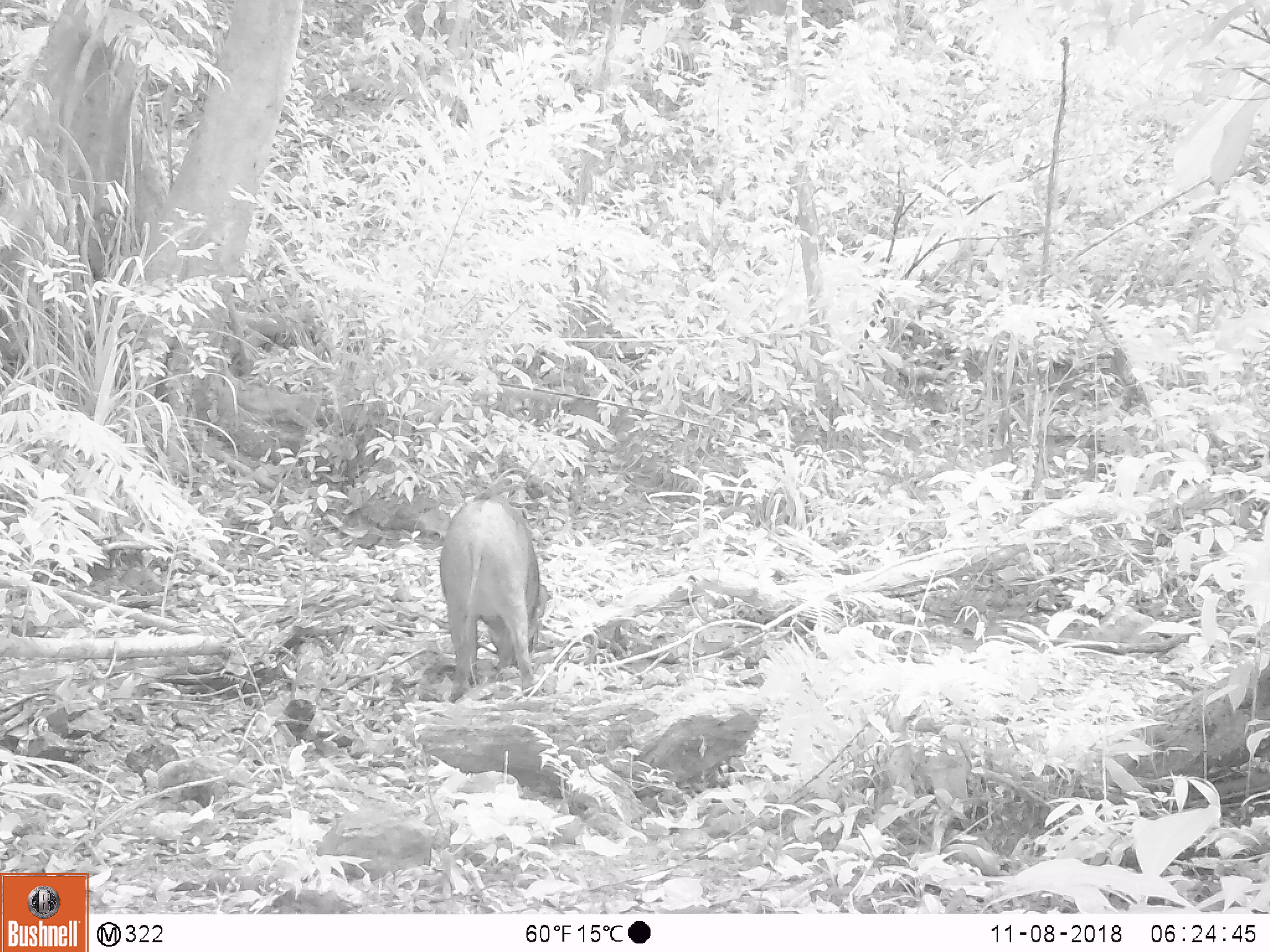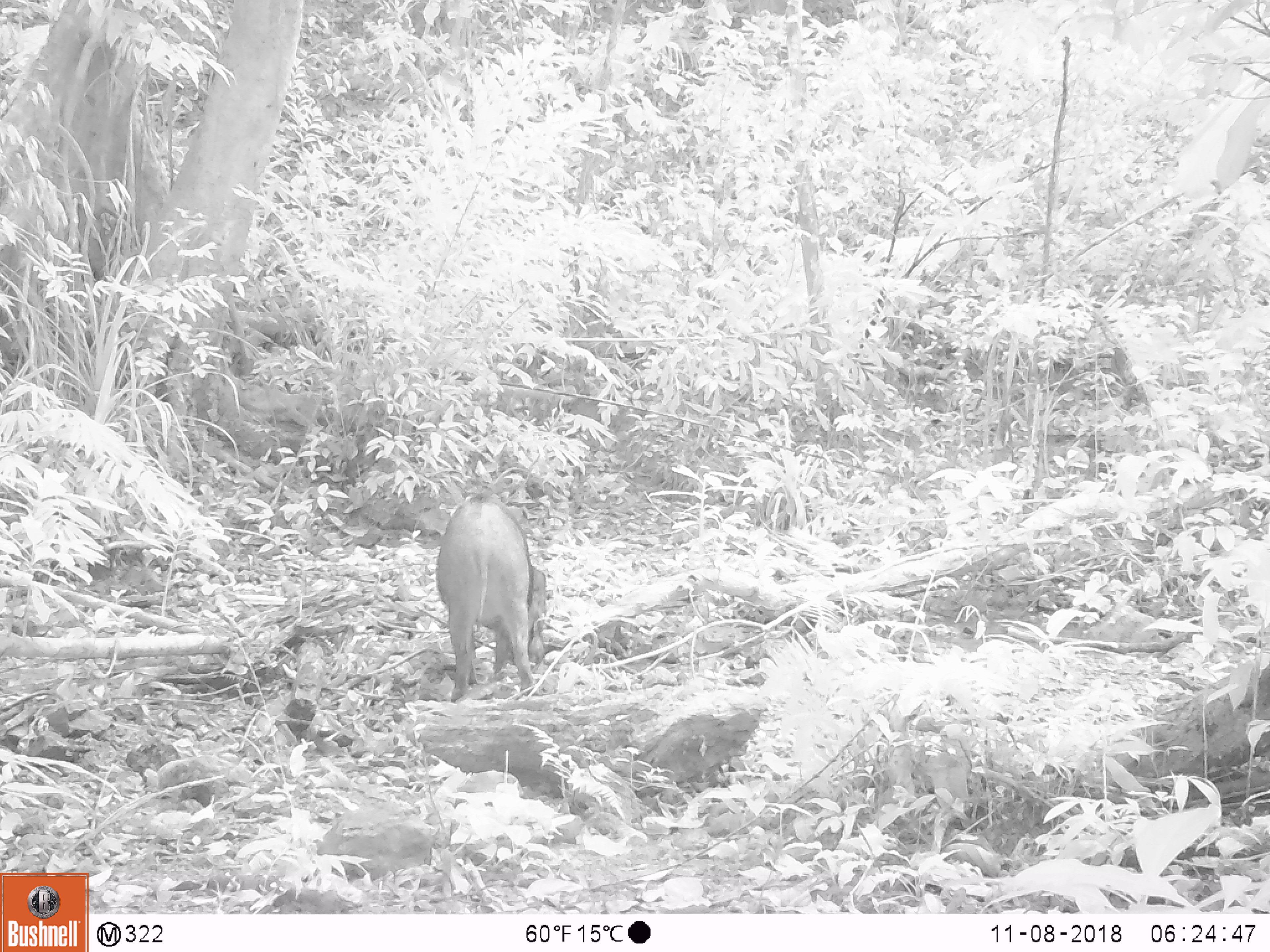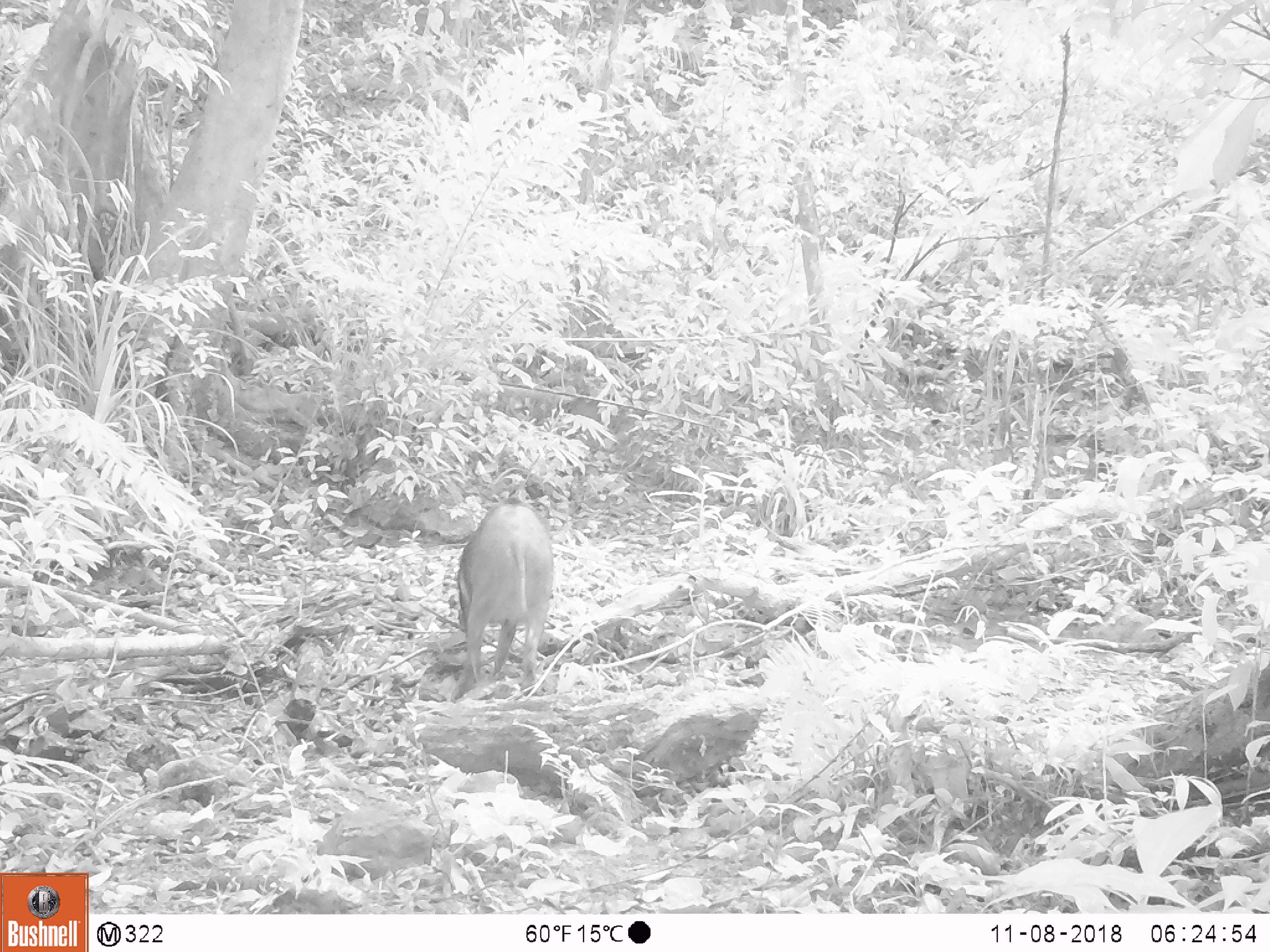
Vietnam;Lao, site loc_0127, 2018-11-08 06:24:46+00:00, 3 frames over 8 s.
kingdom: Animalia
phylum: Chordata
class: Mammalia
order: Artiodactyla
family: Suidae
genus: Sus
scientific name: Sus scrofa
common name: eurasian wild pig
Eurasian wild pig (Sus scrofa). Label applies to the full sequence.